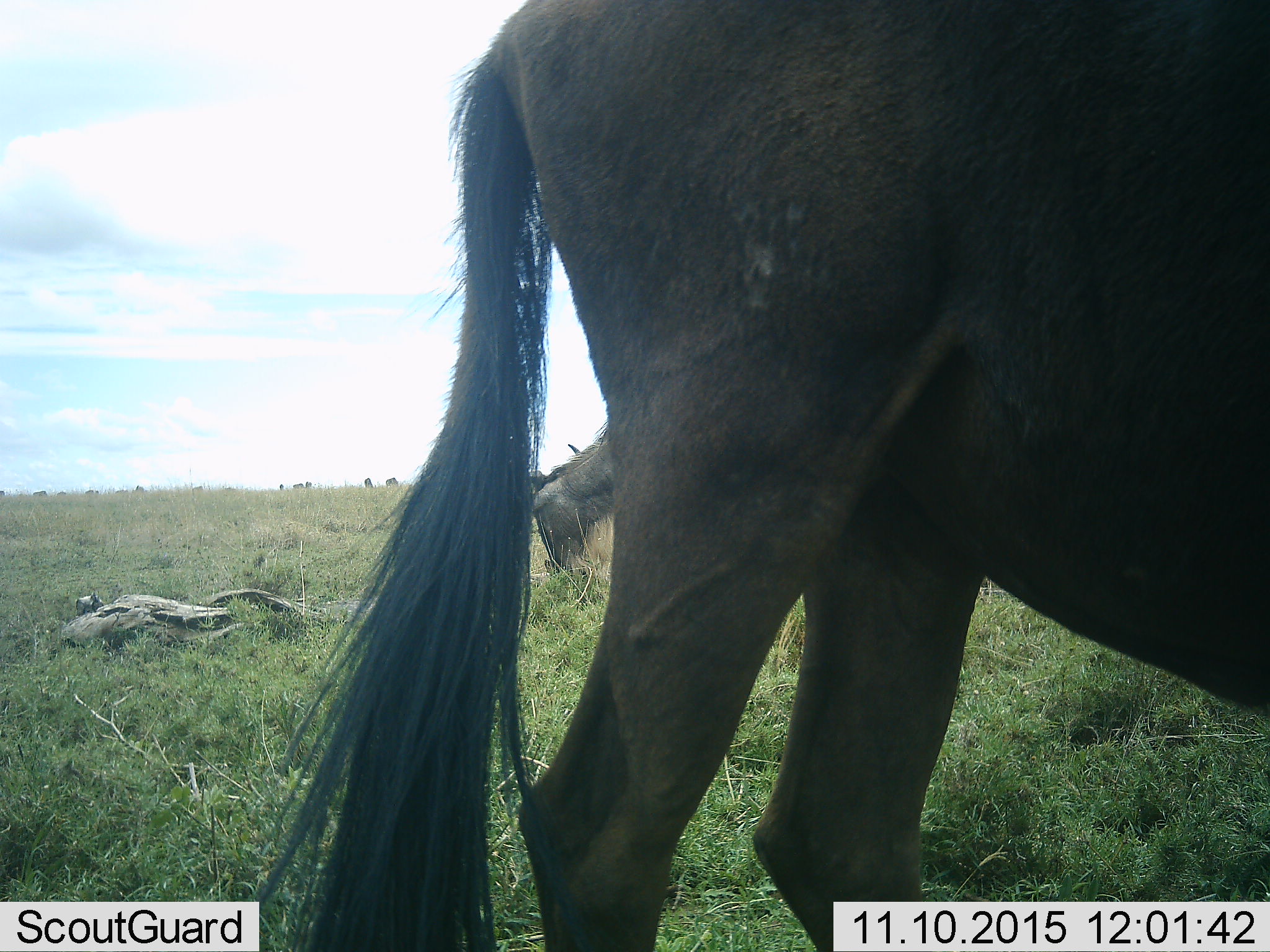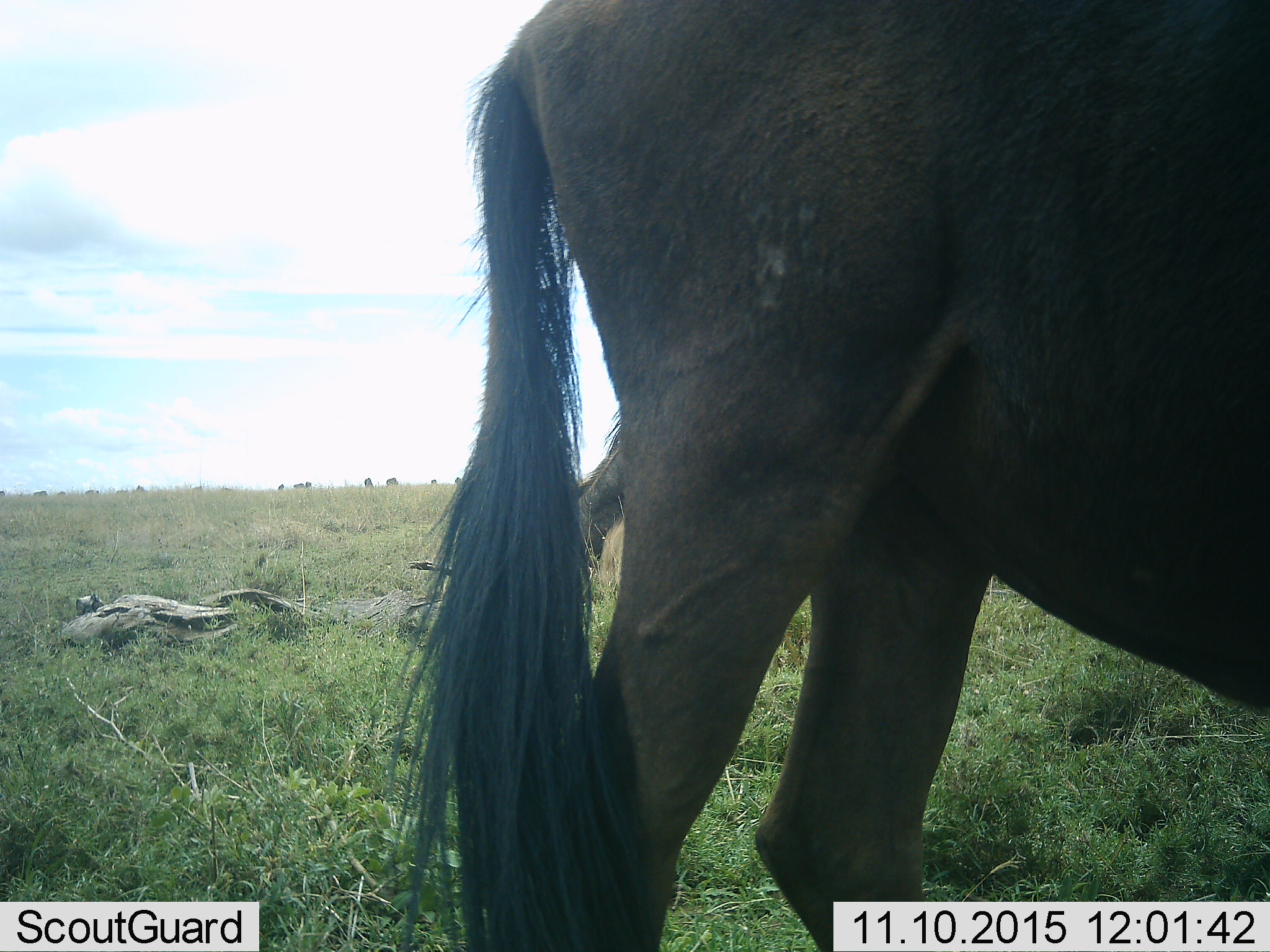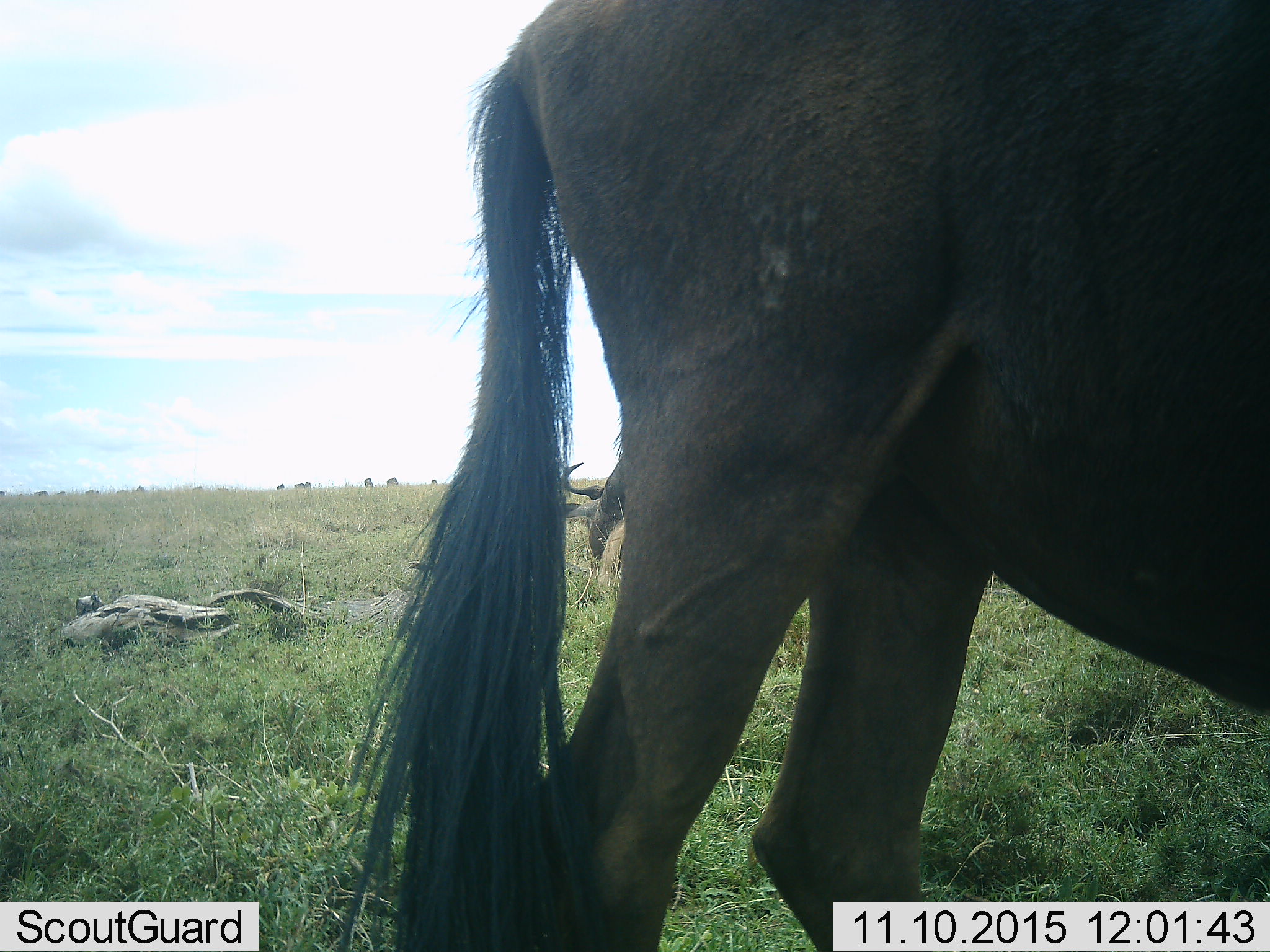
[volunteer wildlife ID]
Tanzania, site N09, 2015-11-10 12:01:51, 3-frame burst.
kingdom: Animalia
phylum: Chordata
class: Mammalia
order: Artiodactyla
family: Bovidae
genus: Connochaetes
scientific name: Connochaetes taurinus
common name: blue wildebeest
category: wildebeest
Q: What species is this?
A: Wildebeest (blue wildebeest) (Connochaetes taurinus).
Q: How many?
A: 2.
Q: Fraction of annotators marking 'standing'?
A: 80%.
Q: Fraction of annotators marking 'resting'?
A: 0%.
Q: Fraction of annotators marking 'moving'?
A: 0%.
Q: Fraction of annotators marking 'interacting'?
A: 0%.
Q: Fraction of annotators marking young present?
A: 0%.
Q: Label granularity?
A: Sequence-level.